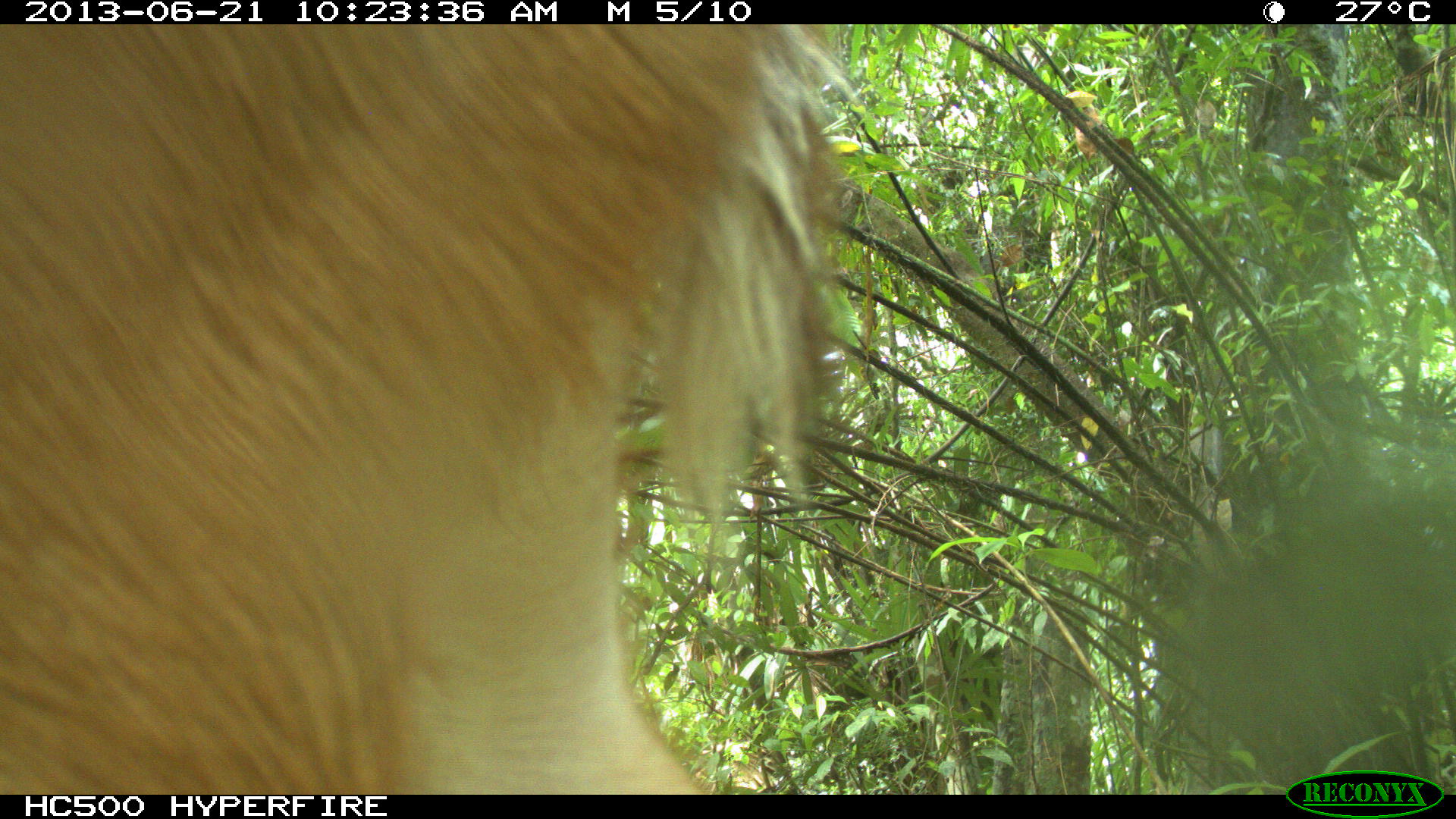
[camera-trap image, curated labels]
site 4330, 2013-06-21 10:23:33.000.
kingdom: Animalia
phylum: Chordata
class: Mammalia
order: Artiodactyla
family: Cervidae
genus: Odocoileus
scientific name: Odocoileus virginianus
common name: white-tailed deer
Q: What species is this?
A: Odocoileus virginianus (white-tailed deer).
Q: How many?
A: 1.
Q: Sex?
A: Female.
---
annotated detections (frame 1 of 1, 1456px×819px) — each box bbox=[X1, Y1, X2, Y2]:
odocoileus virginianus: bbox=[0, 24, 862, 795]